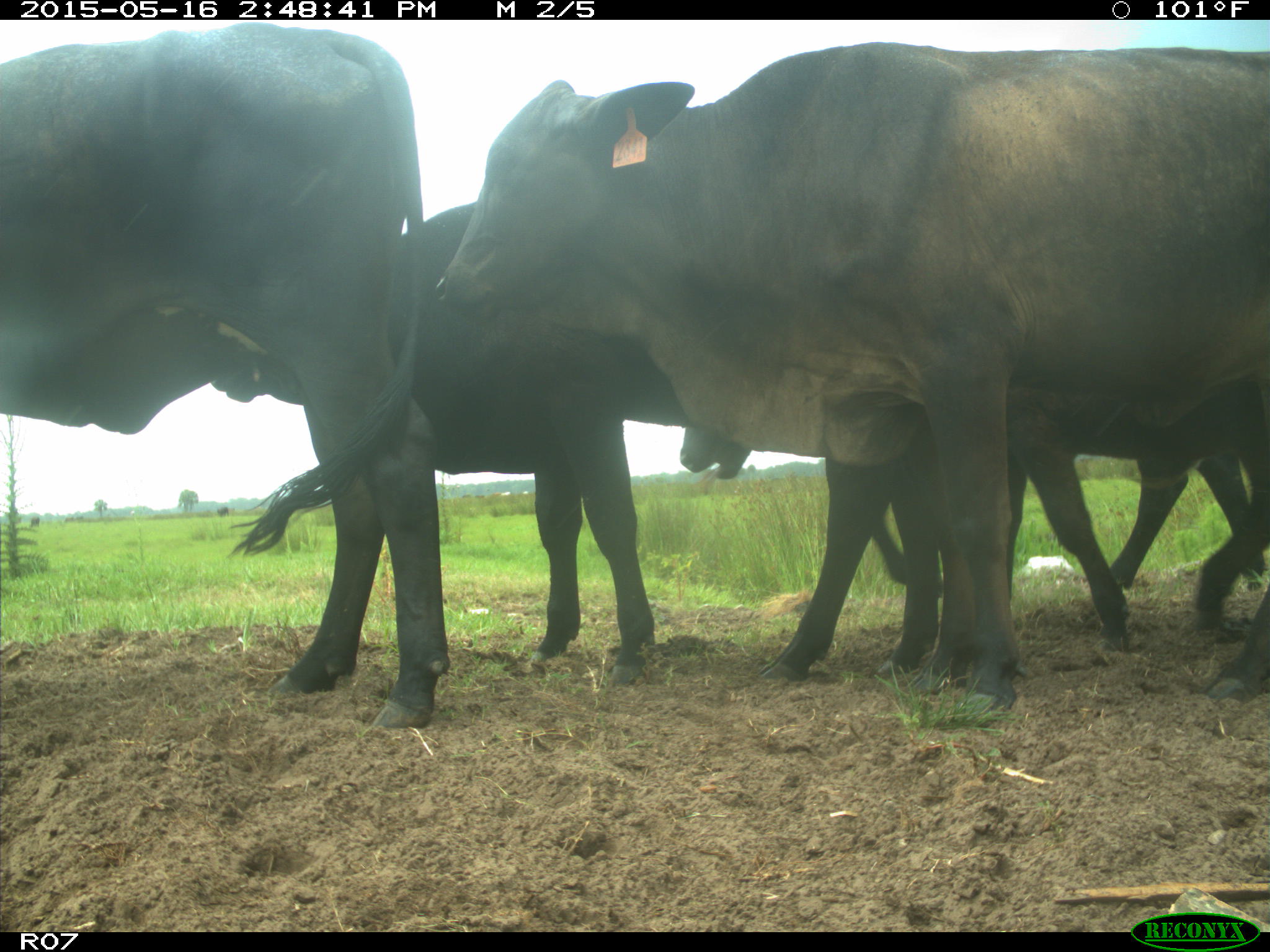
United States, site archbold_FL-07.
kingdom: Animalia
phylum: Chordata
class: Mammalia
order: Artiodactyla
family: Bovidae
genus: Bos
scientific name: Bos taurus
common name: domestic cow